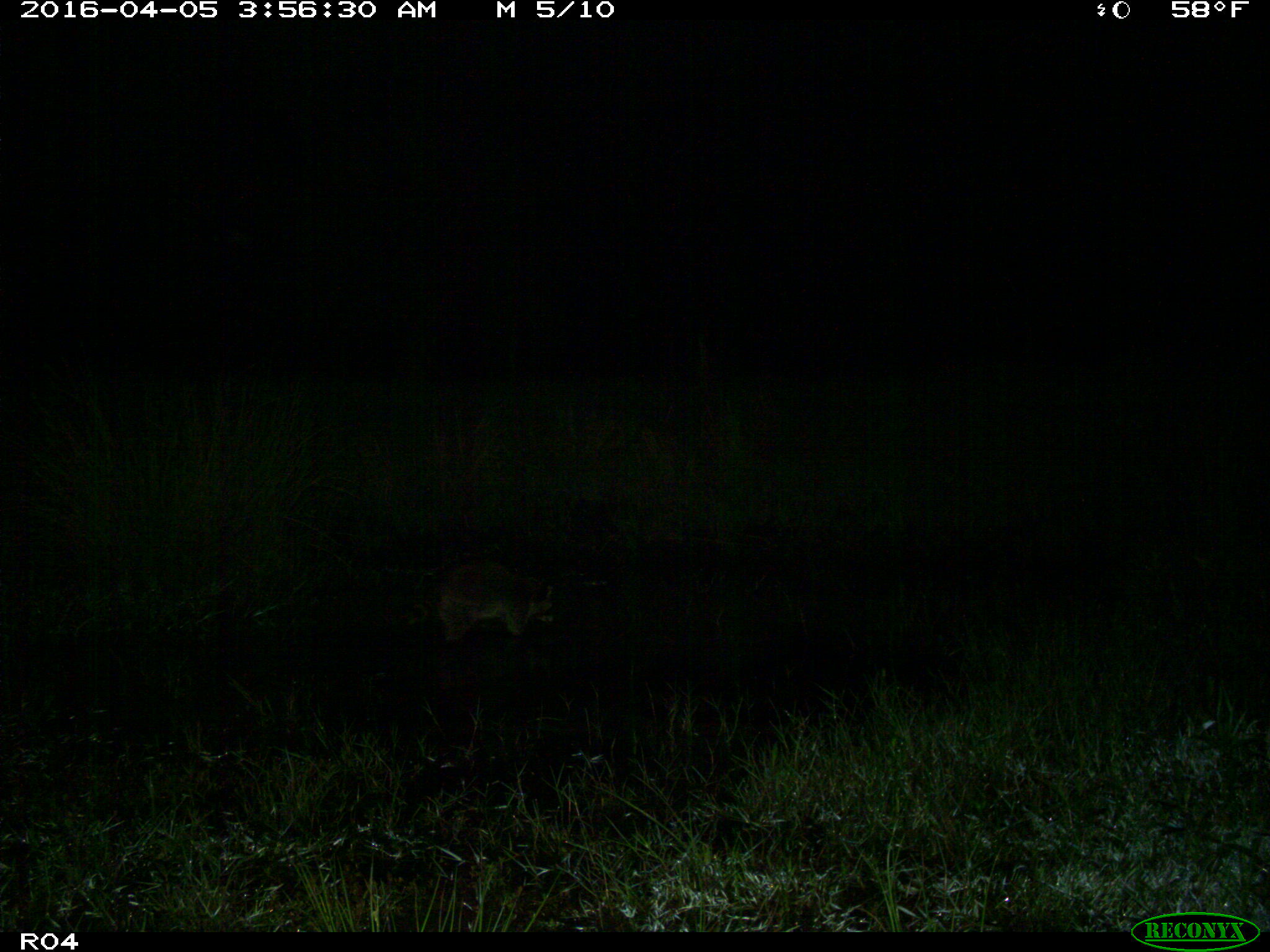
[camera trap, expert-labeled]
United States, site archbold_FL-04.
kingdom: Animalia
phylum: Chordata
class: Mammalia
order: Carnivora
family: Procyonidae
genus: Procyon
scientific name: Procyon lotor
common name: common raccoon